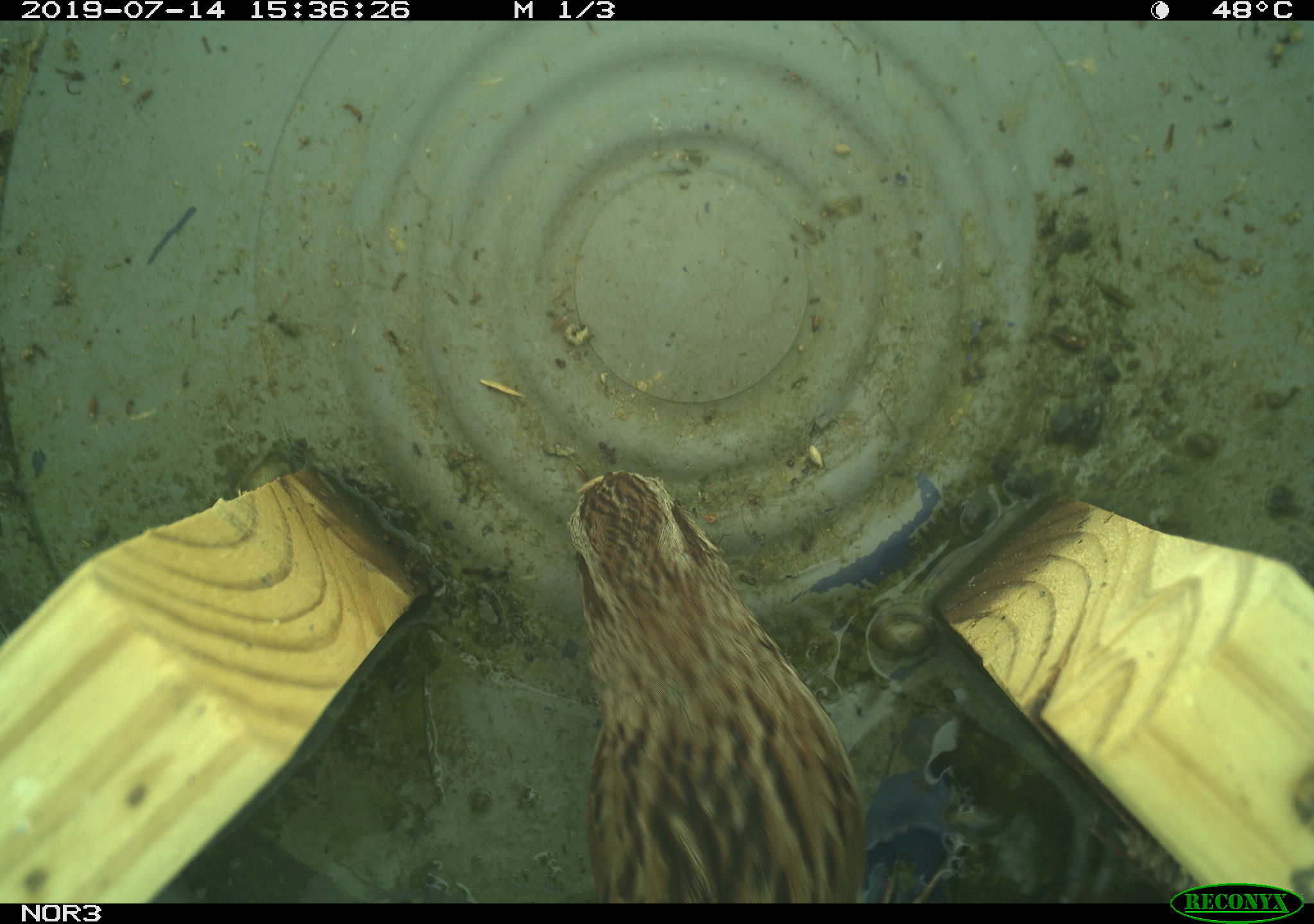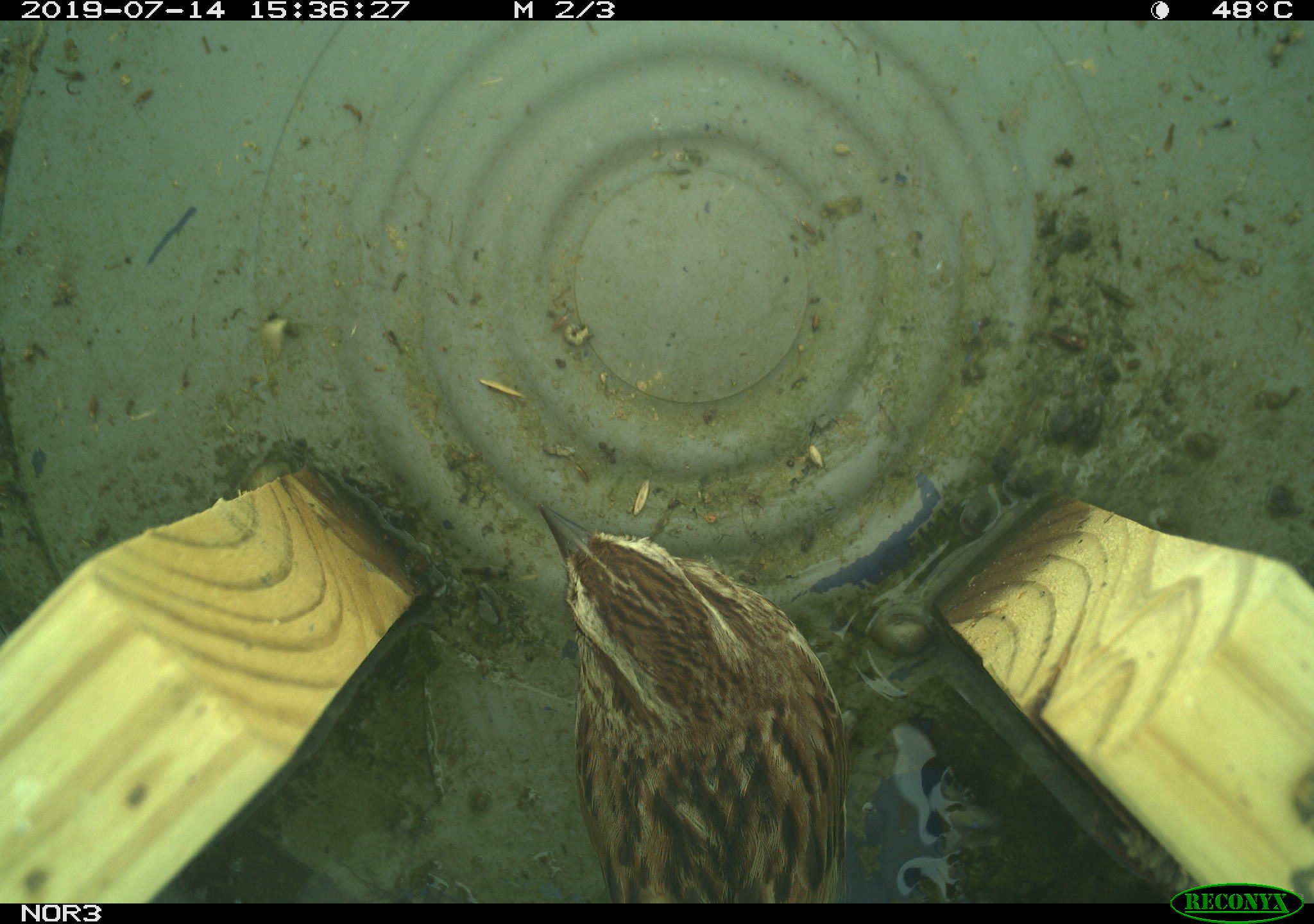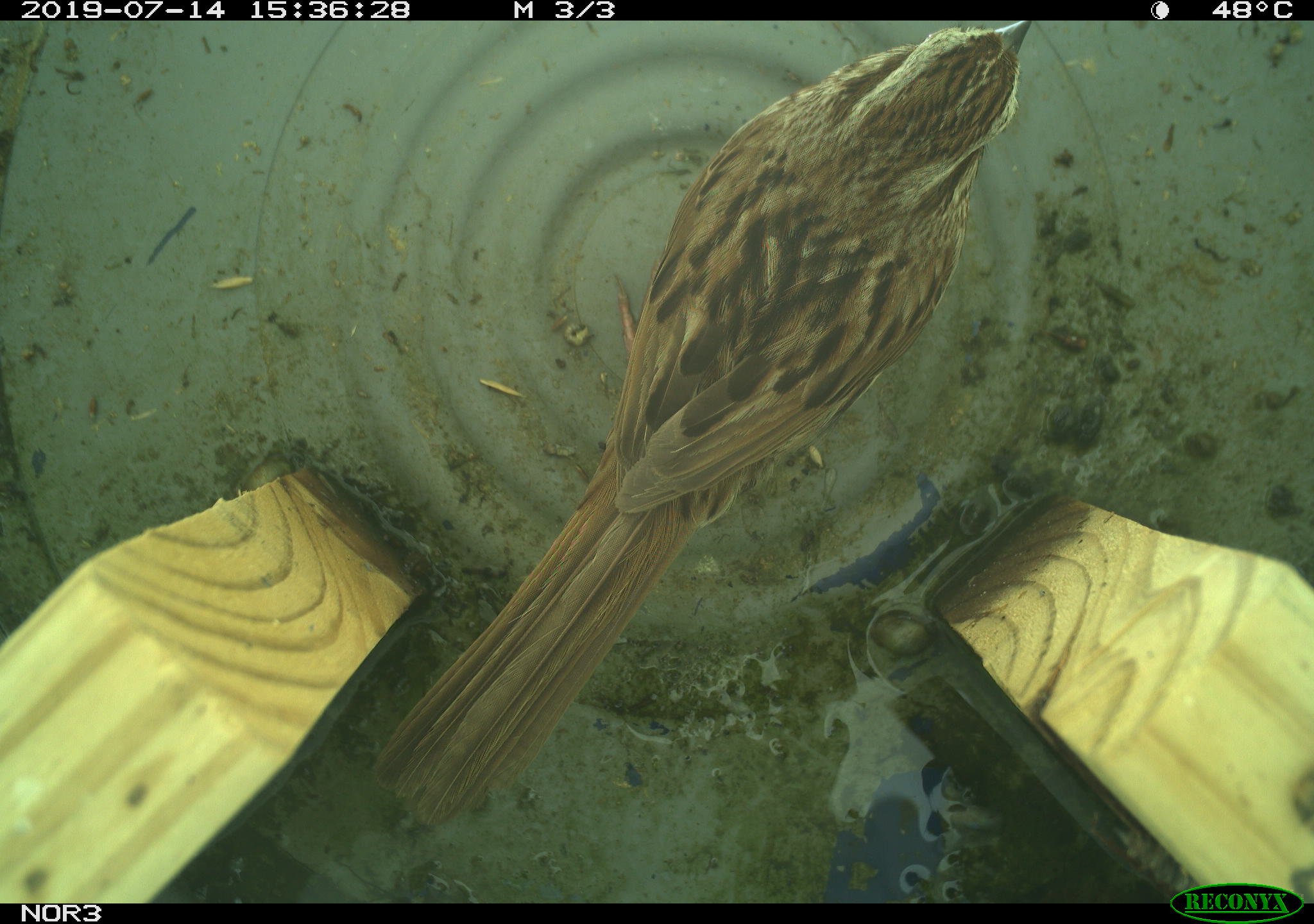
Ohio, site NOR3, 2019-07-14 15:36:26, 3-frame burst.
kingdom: Animalia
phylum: Chordata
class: Aves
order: Passeriformes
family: Passerellidae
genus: Melospiza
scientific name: Melospiza melodia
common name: song sparrow